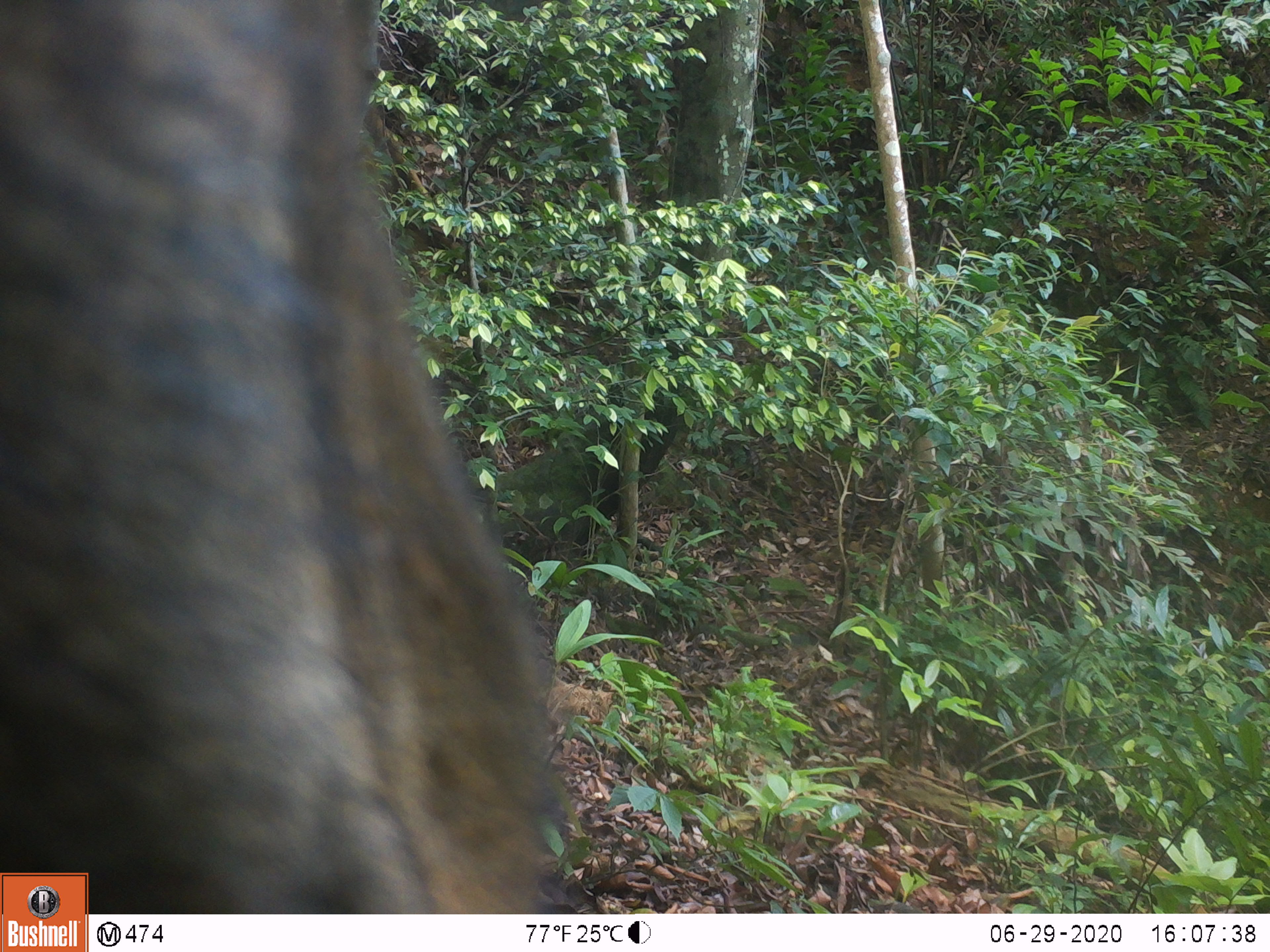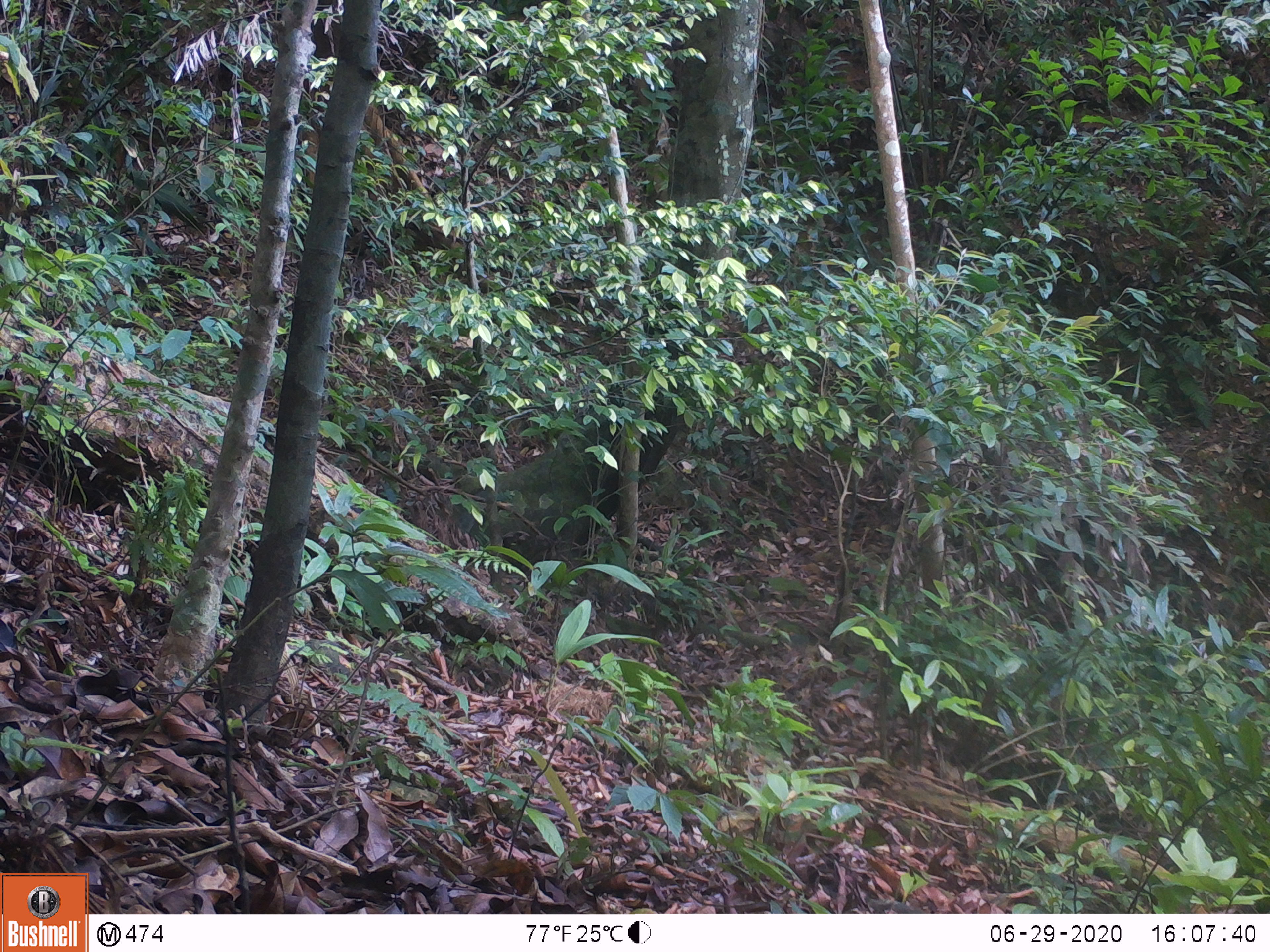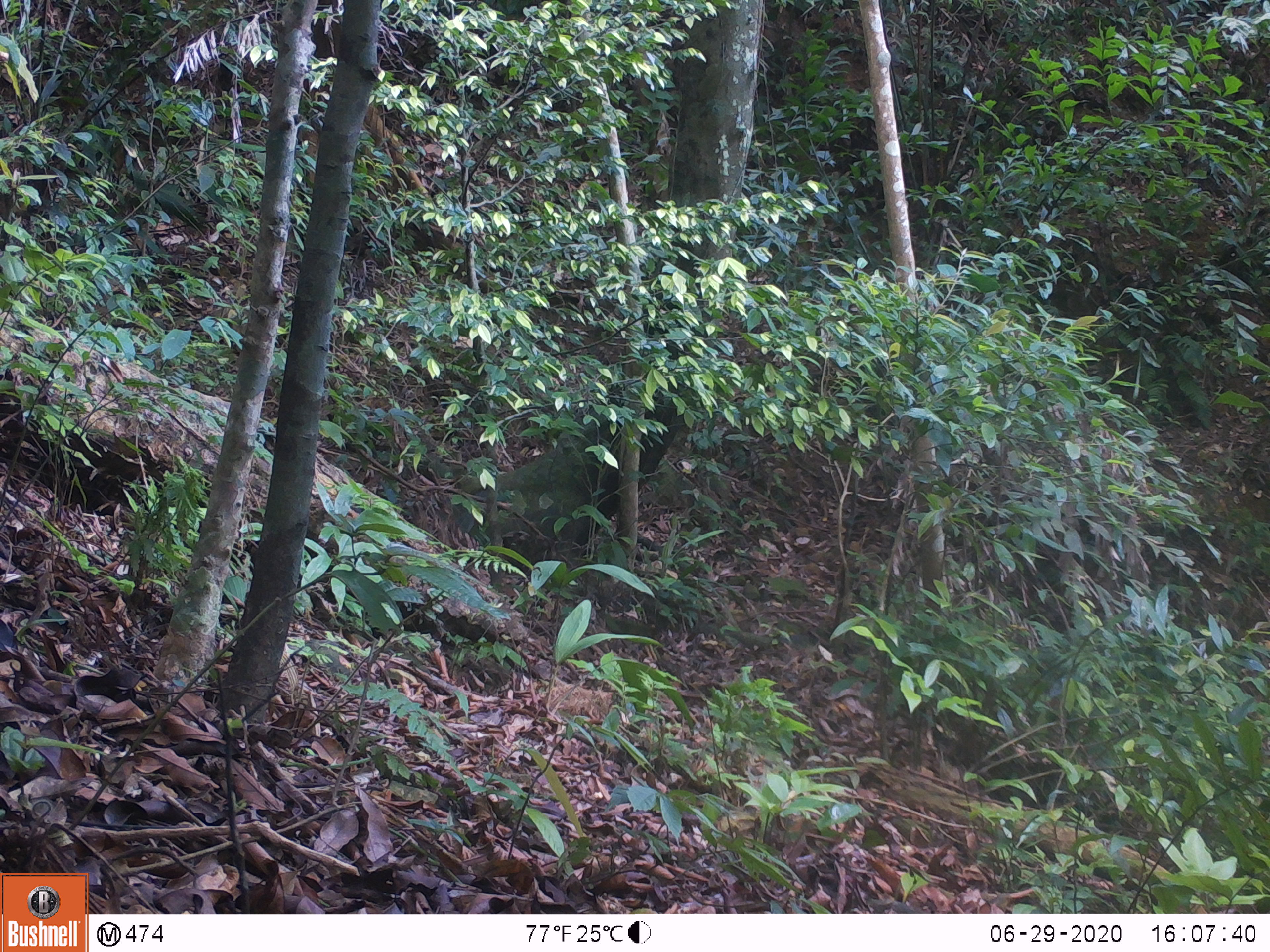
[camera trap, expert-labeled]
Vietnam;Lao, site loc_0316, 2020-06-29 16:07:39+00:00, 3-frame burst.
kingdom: Animalia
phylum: Chordata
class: Mammalia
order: Artiodactyla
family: Suidae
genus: Sus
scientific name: Sus scrofa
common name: eurasian wild pig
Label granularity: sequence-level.